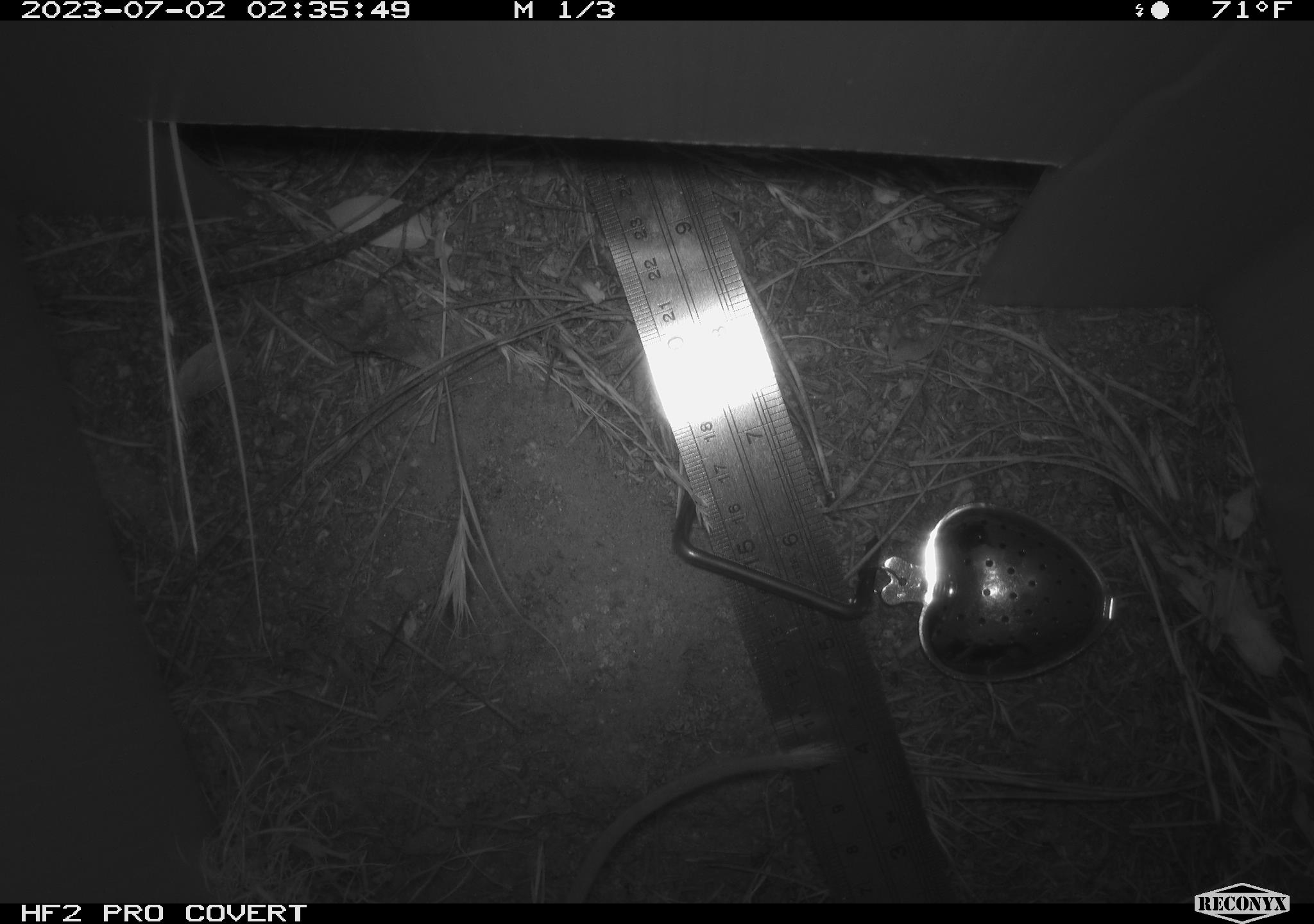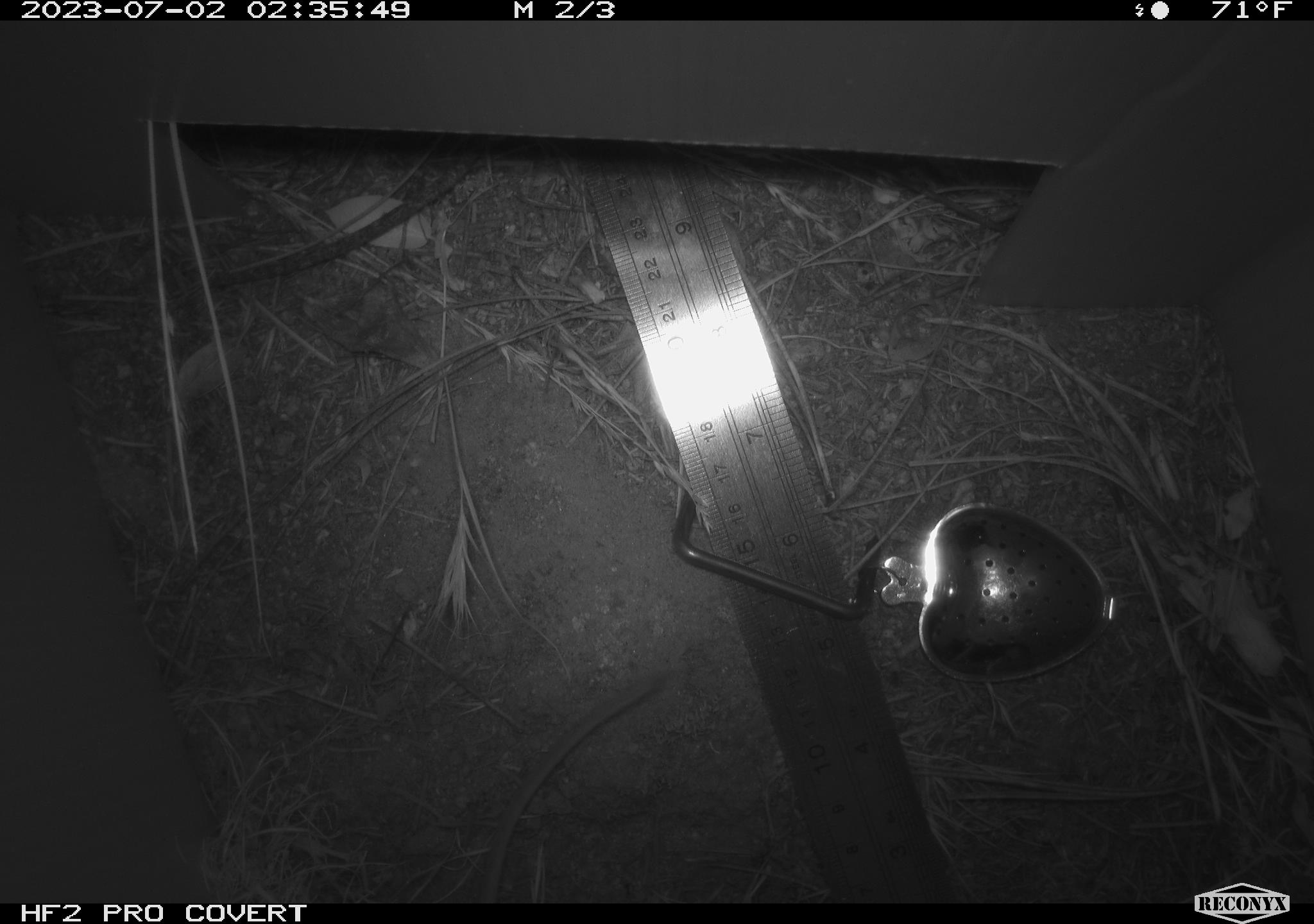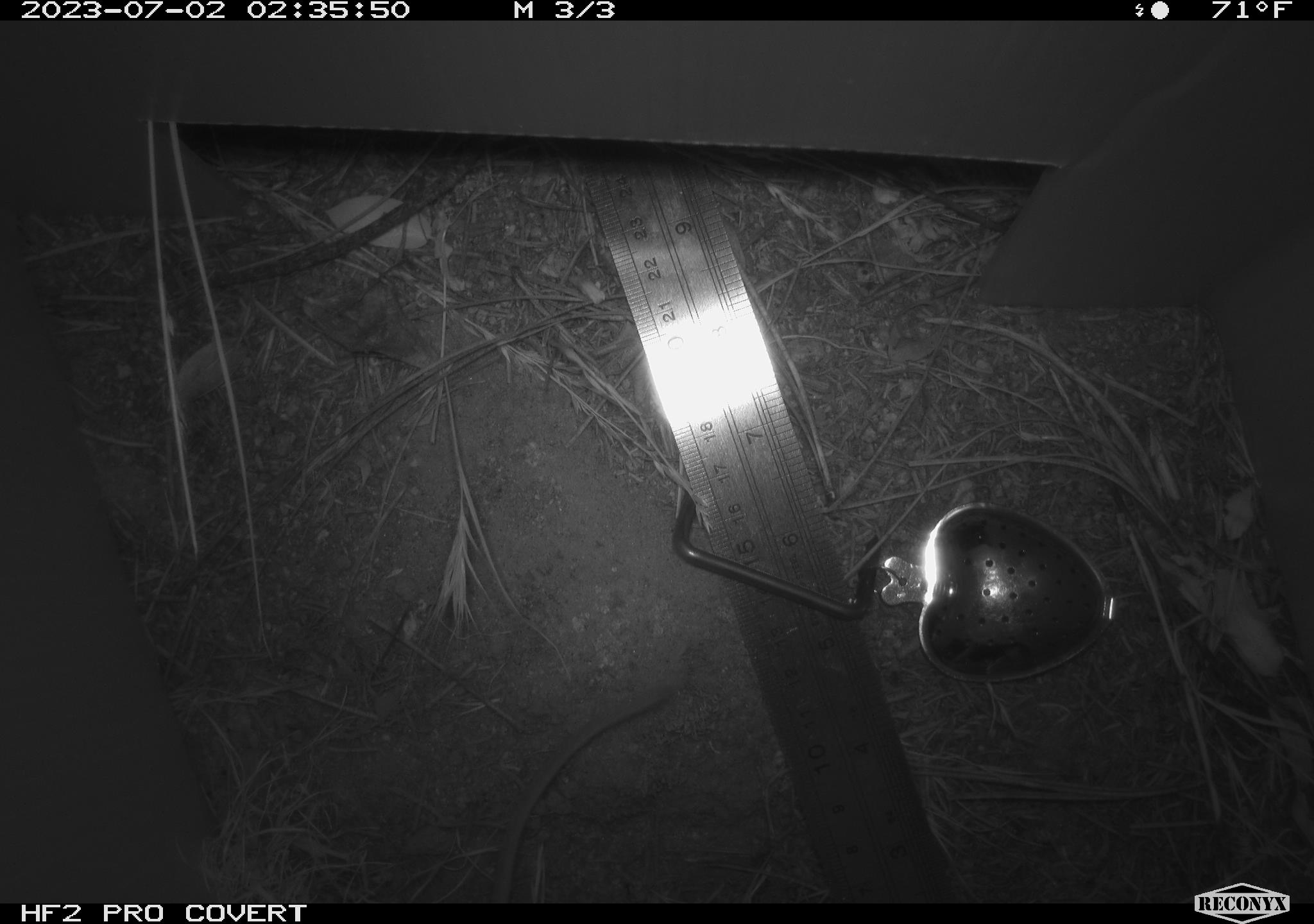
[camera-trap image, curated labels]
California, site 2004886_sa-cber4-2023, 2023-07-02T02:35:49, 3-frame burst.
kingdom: Animalia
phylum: Chordata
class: Mammalia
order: Rodentia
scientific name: Rodentia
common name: mouse species